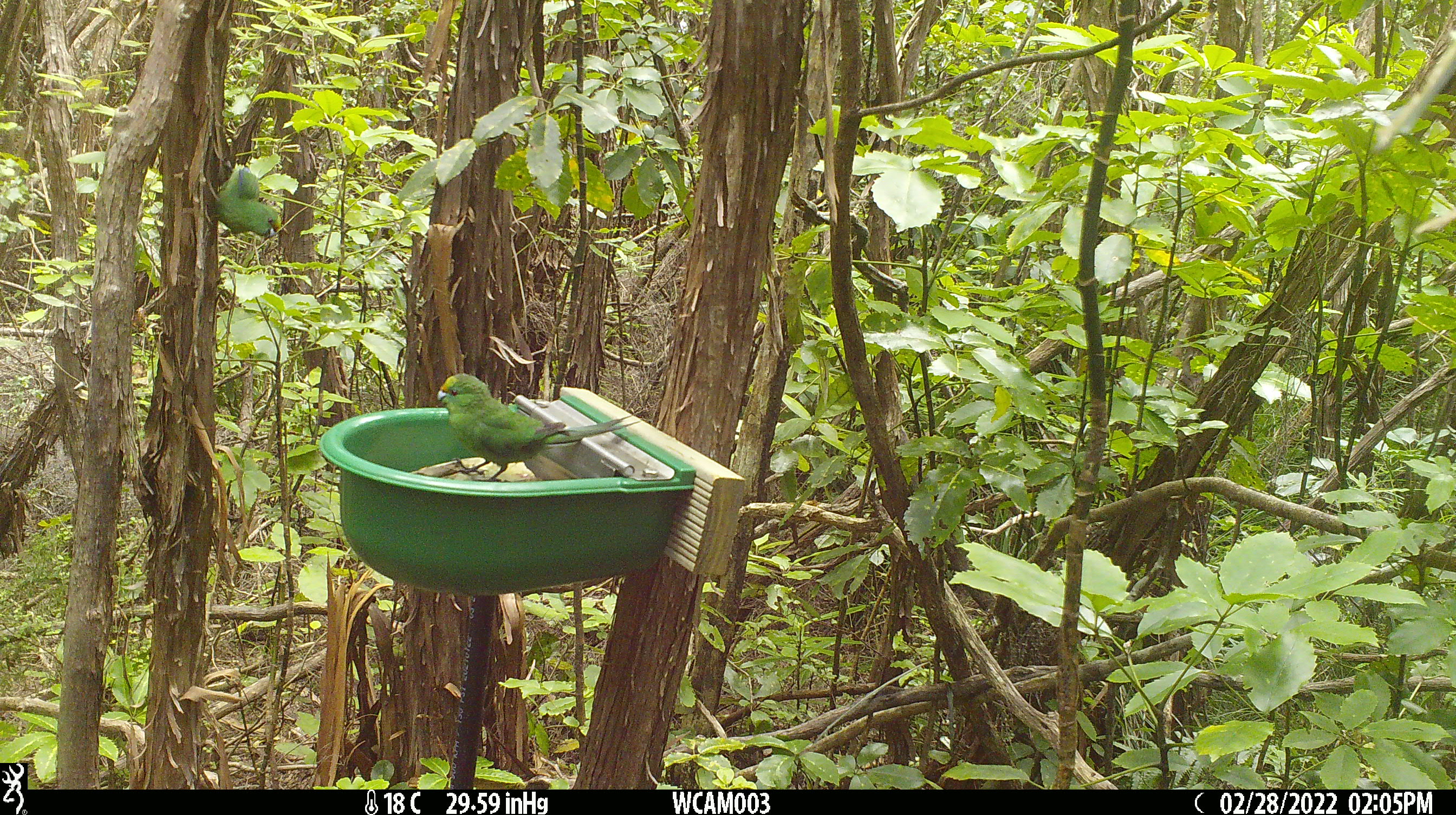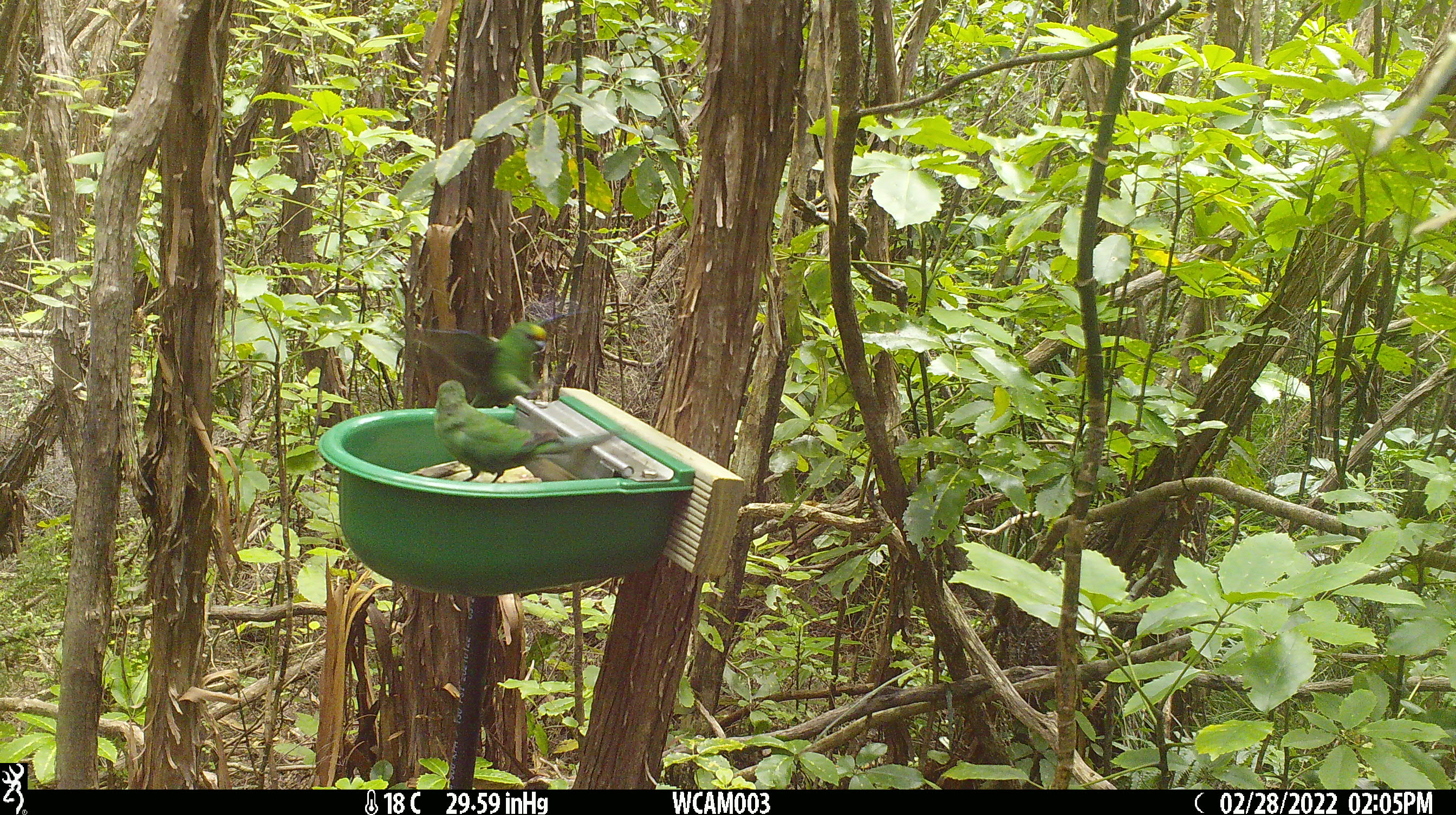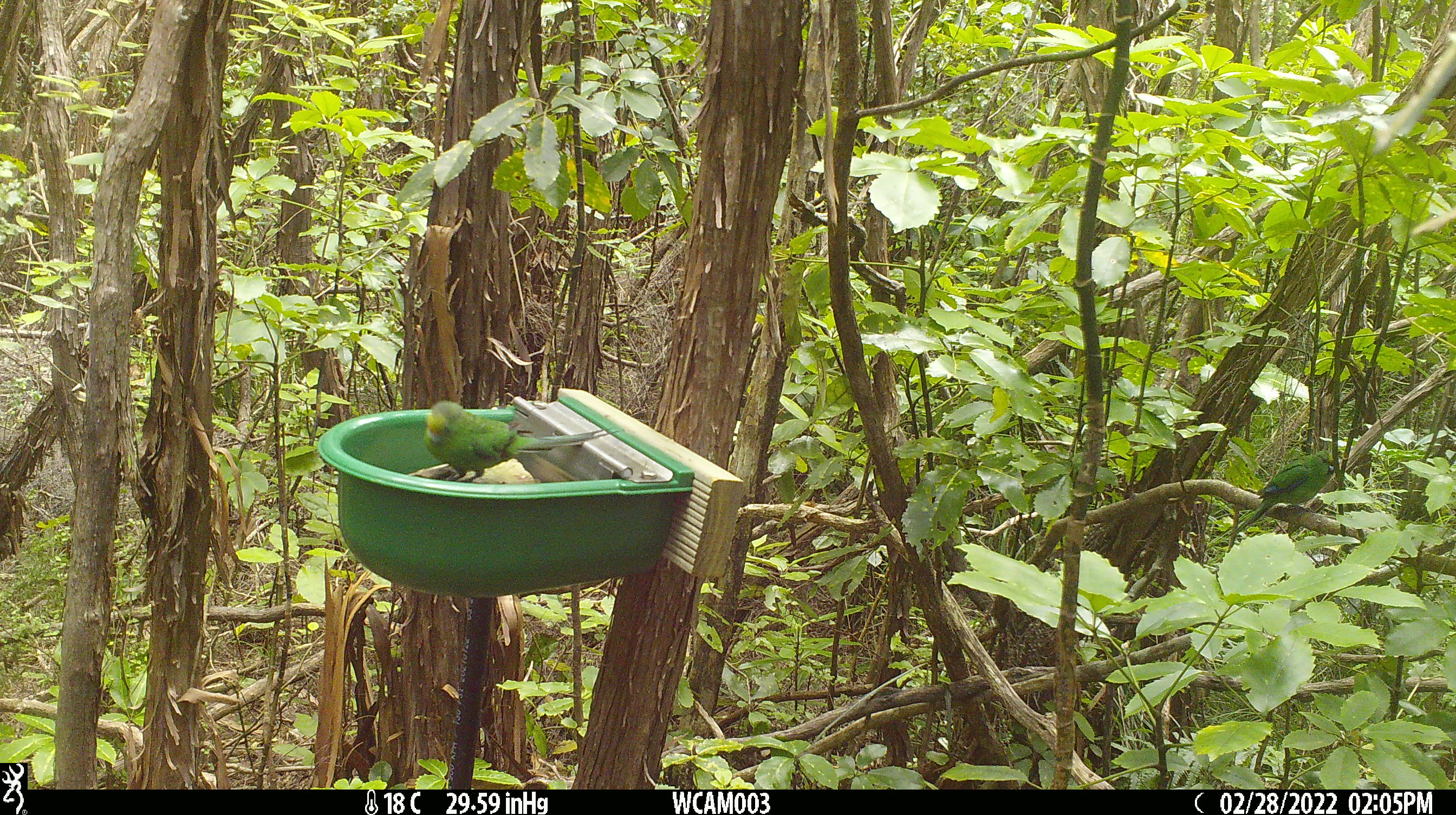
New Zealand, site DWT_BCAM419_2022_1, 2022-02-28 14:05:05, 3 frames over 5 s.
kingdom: Animalia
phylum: Chordata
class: Aves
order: Psittaciformes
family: Psittaculidae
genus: Cyanoramphus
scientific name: Cyanoramphus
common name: parakeet